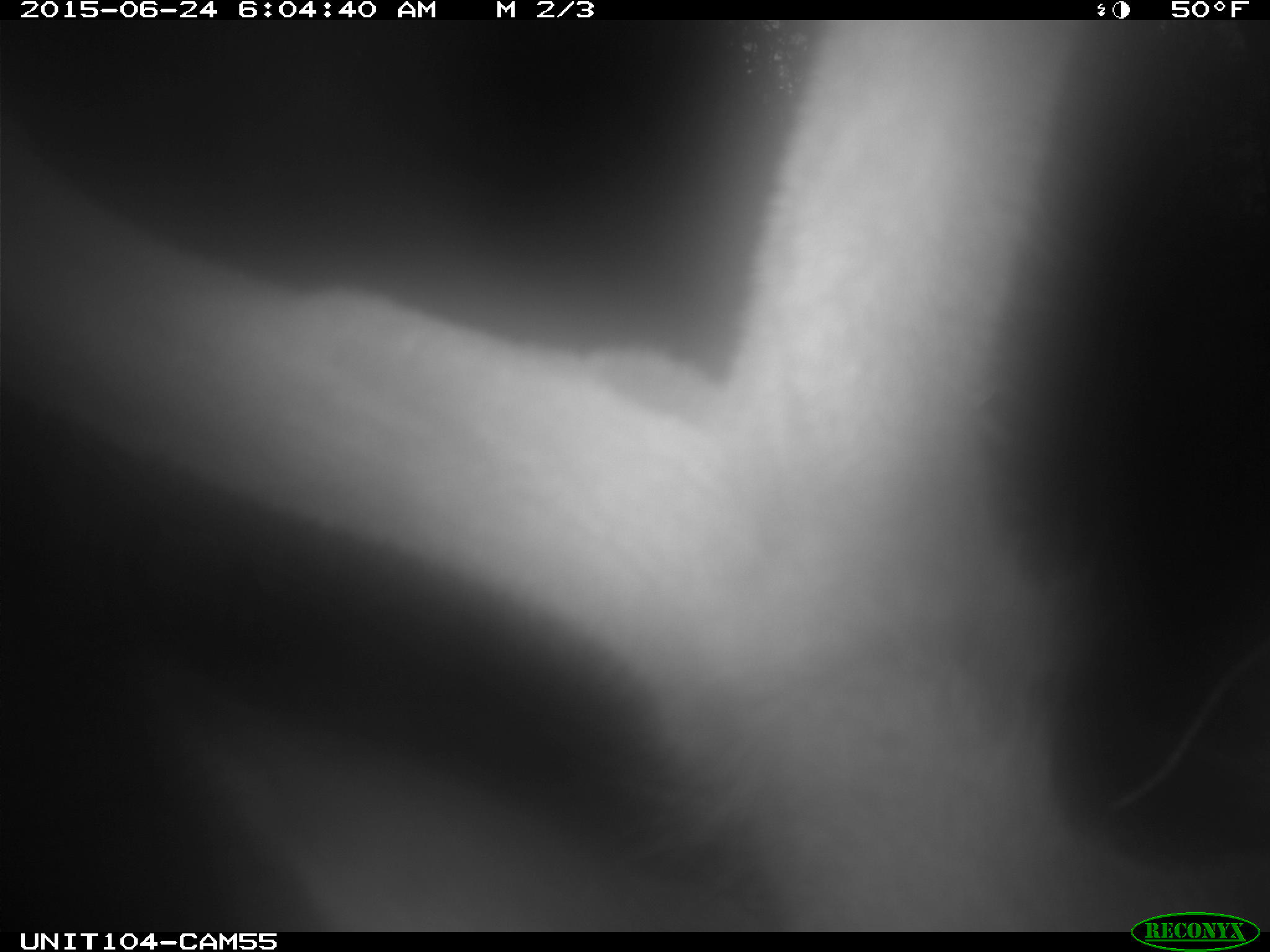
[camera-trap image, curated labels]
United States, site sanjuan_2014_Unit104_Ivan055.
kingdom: Animalia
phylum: Chordata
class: Mammalia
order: Artiodactyla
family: Cervidae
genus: Cervus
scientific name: Cervus elaphus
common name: red deer